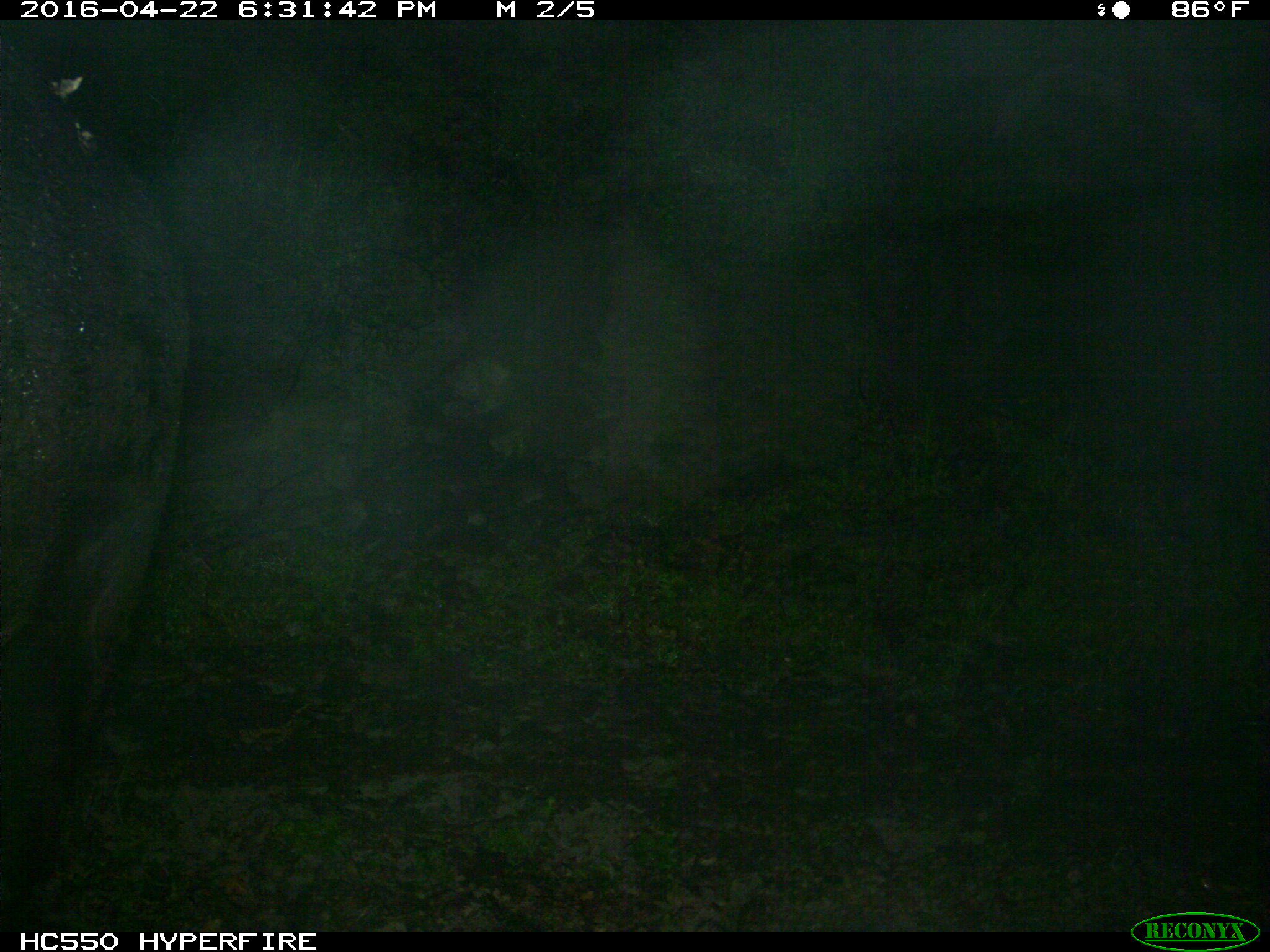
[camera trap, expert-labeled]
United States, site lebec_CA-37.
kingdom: Animalia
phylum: Chordata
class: Mammalia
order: Artiodactyla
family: Bovidae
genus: Bos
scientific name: Bos taurus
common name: domestic cow